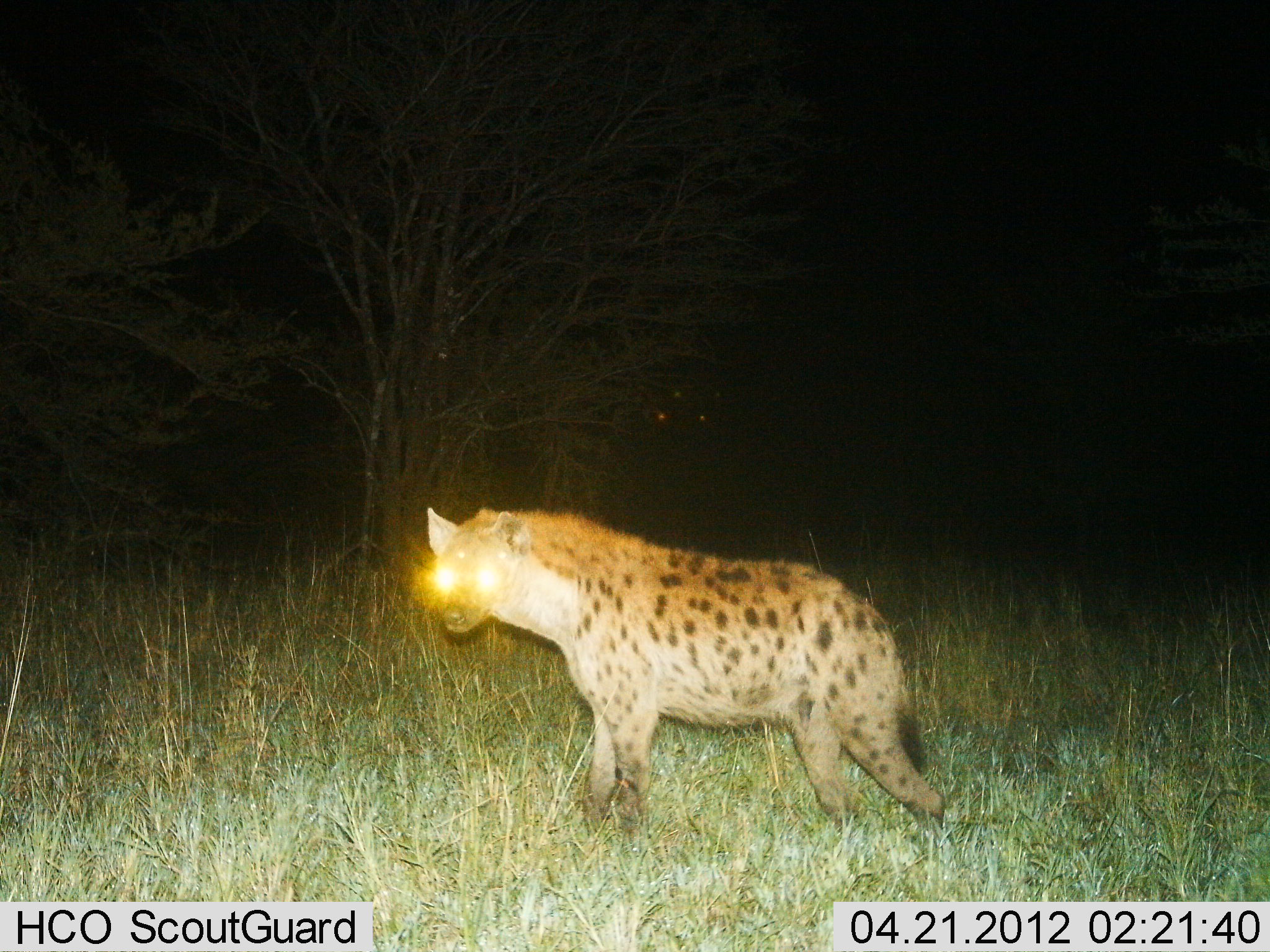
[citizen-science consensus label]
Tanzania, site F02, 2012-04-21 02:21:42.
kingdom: Animalia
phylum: Chordata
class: Mammalia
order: Carnivora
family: Hyaenidae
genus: Crocuta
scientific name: Crocuta crocuta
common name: spotted hyena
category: hyenaspotted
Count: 1.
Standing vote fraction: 89%.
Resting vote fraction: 0%.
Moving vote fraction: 11%.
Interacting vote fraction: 0%.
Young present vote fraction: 0%.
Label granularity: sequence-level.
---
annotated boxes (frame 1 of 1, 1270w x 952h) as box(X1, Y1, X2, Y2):
animal: box(420, 503, 947, 832)